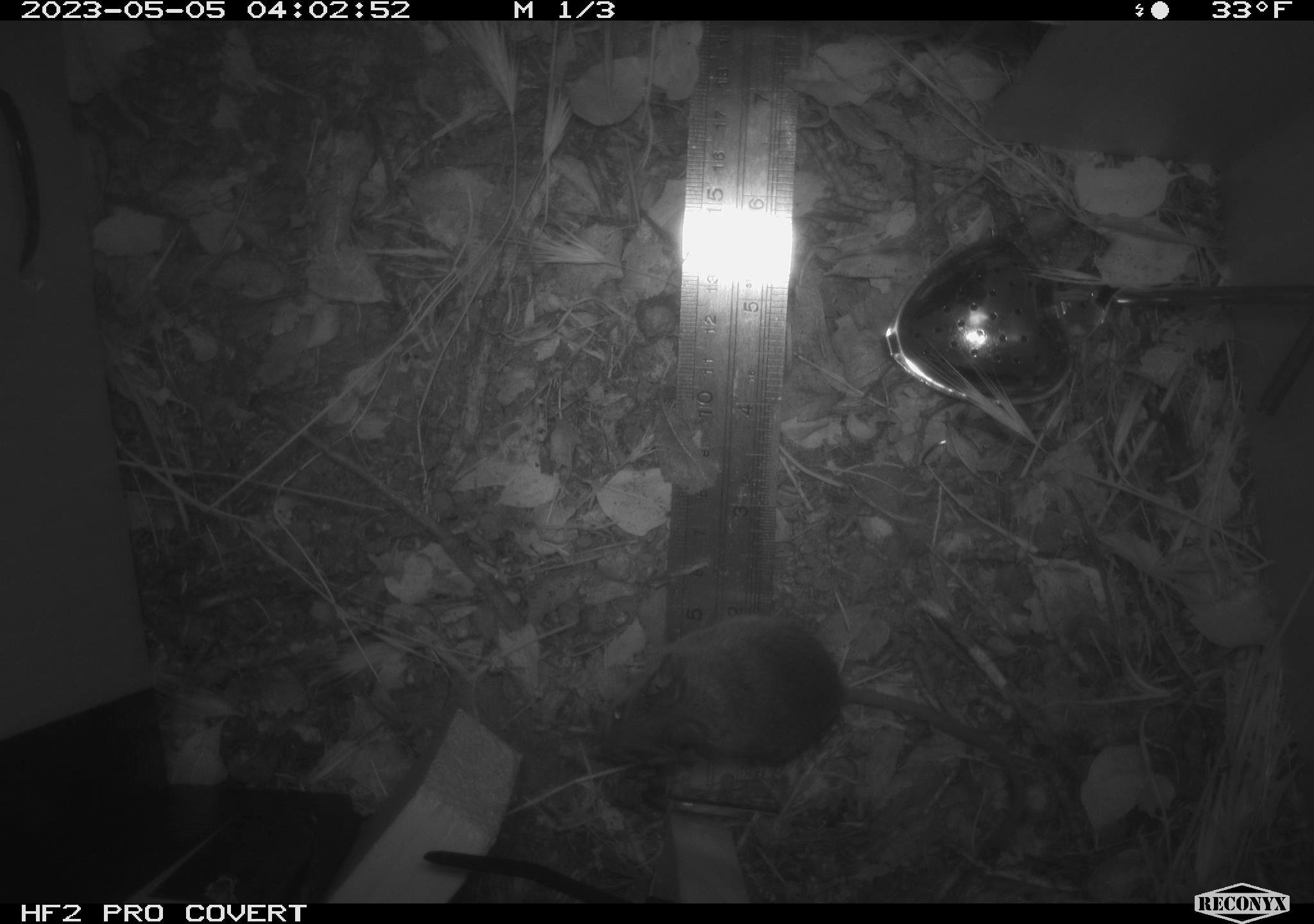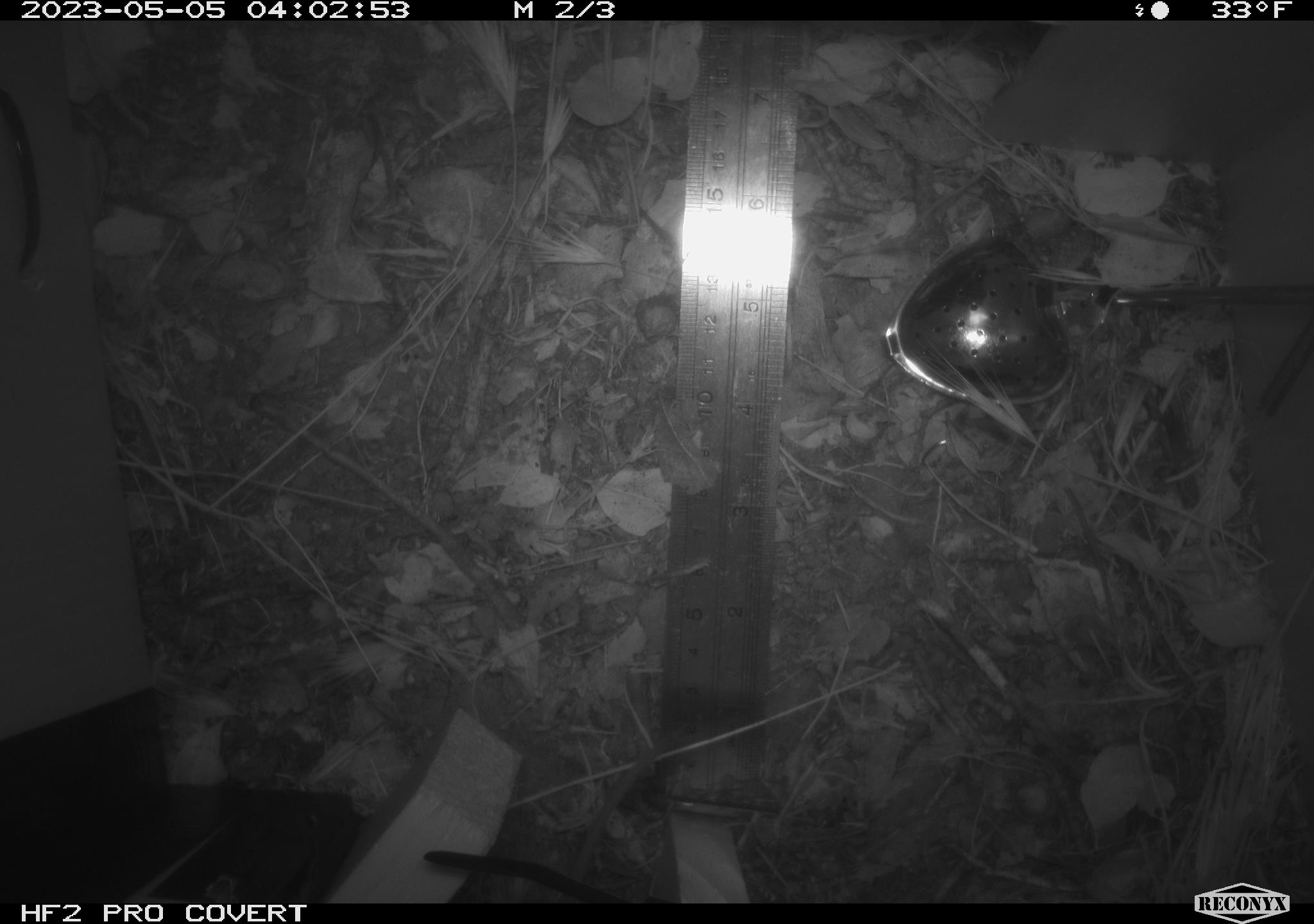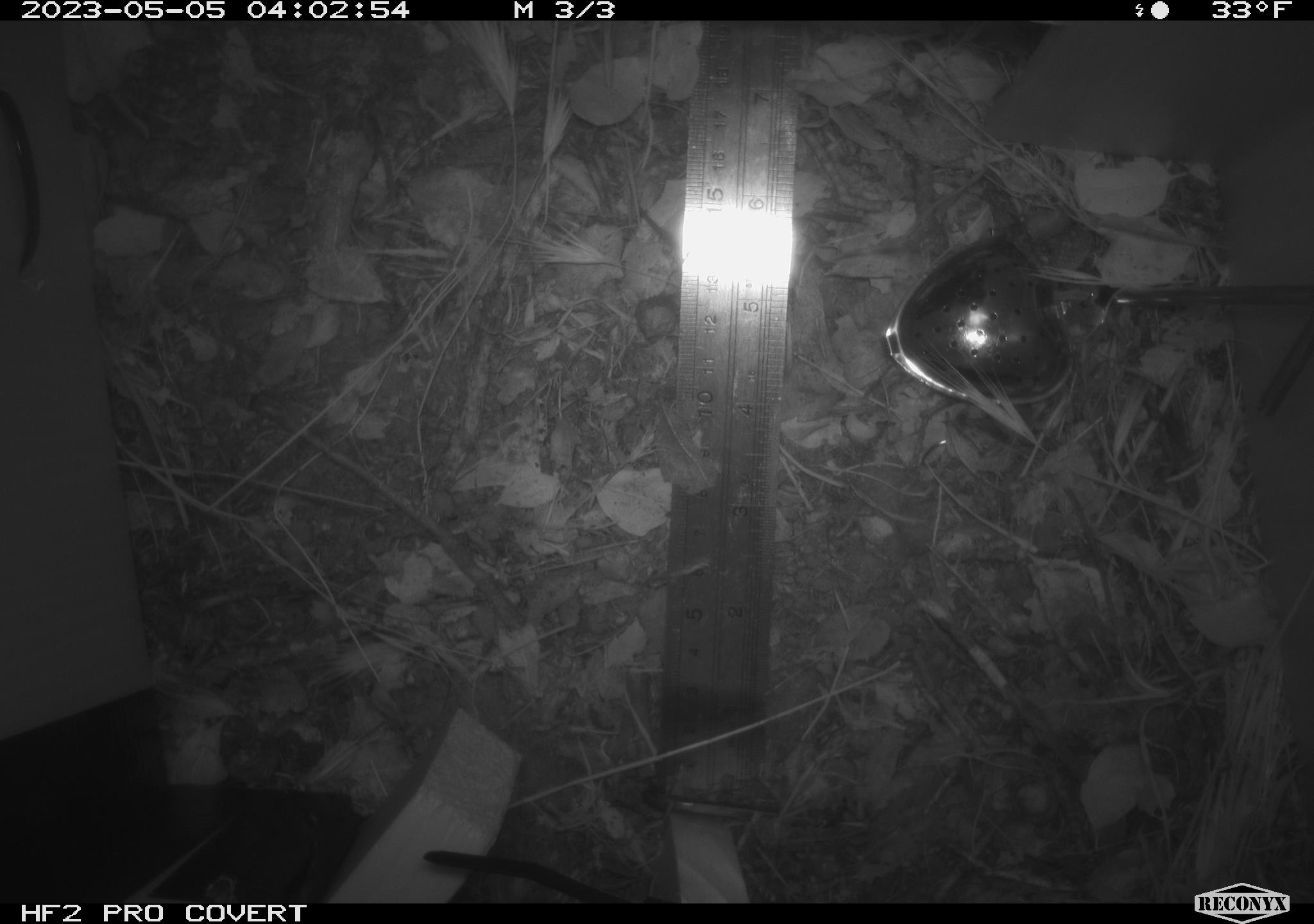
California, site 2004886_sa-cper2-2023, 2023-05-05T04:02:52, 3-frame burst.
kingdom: Animalia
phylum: Chordata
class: Mammalia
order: Rodentia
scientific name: Rodentia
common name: mouse species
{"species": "mouse species (Rodentia)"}